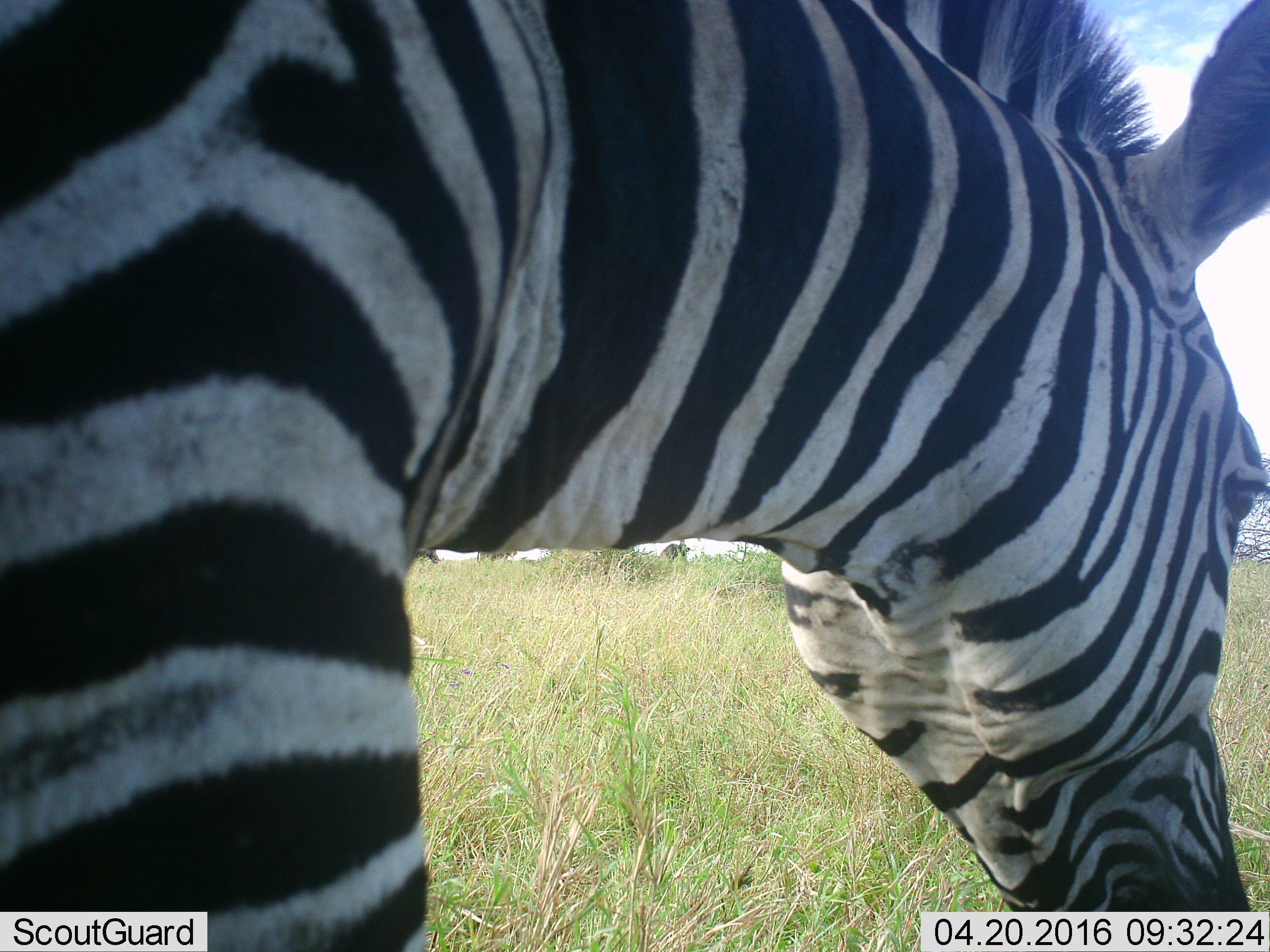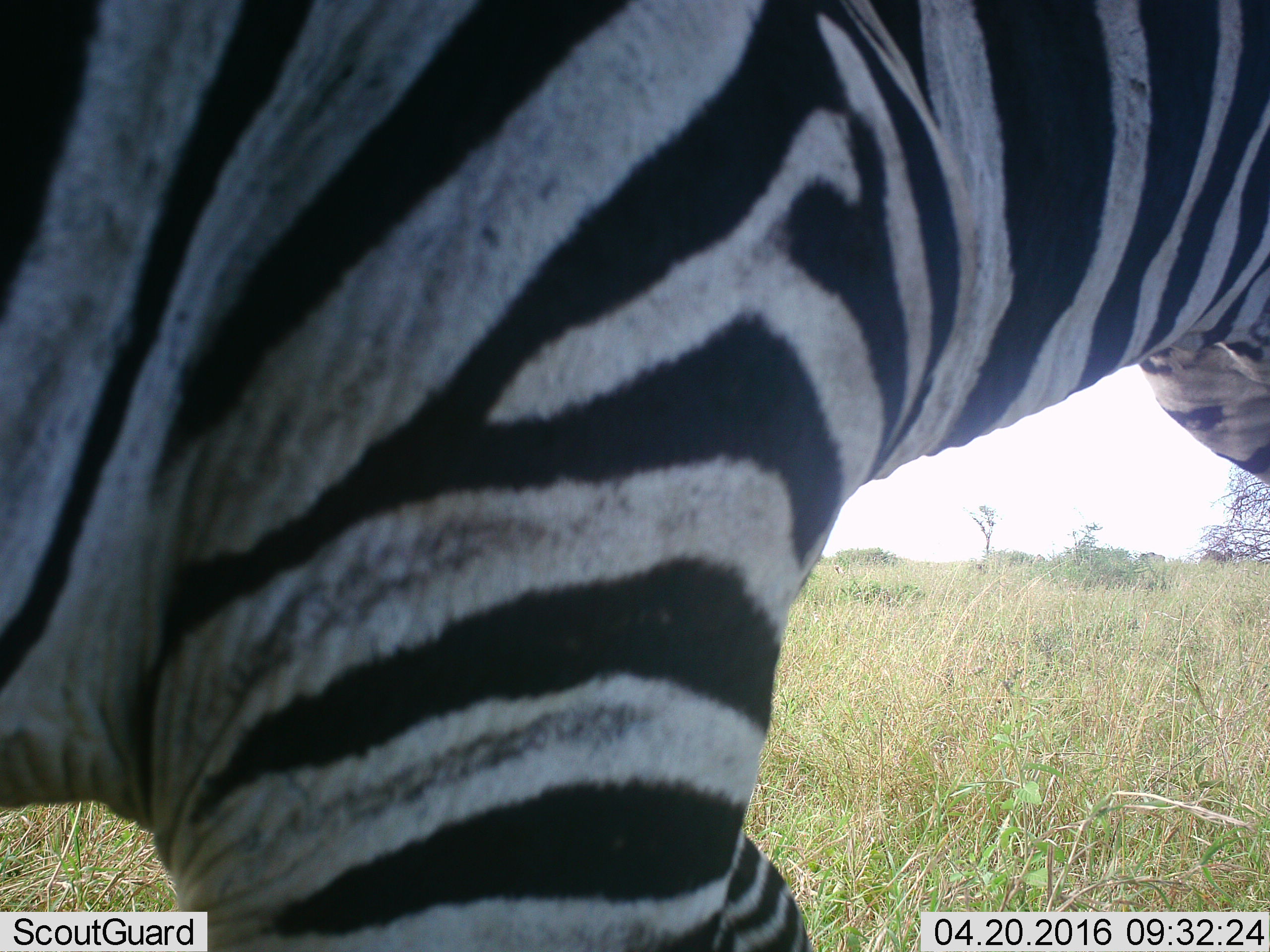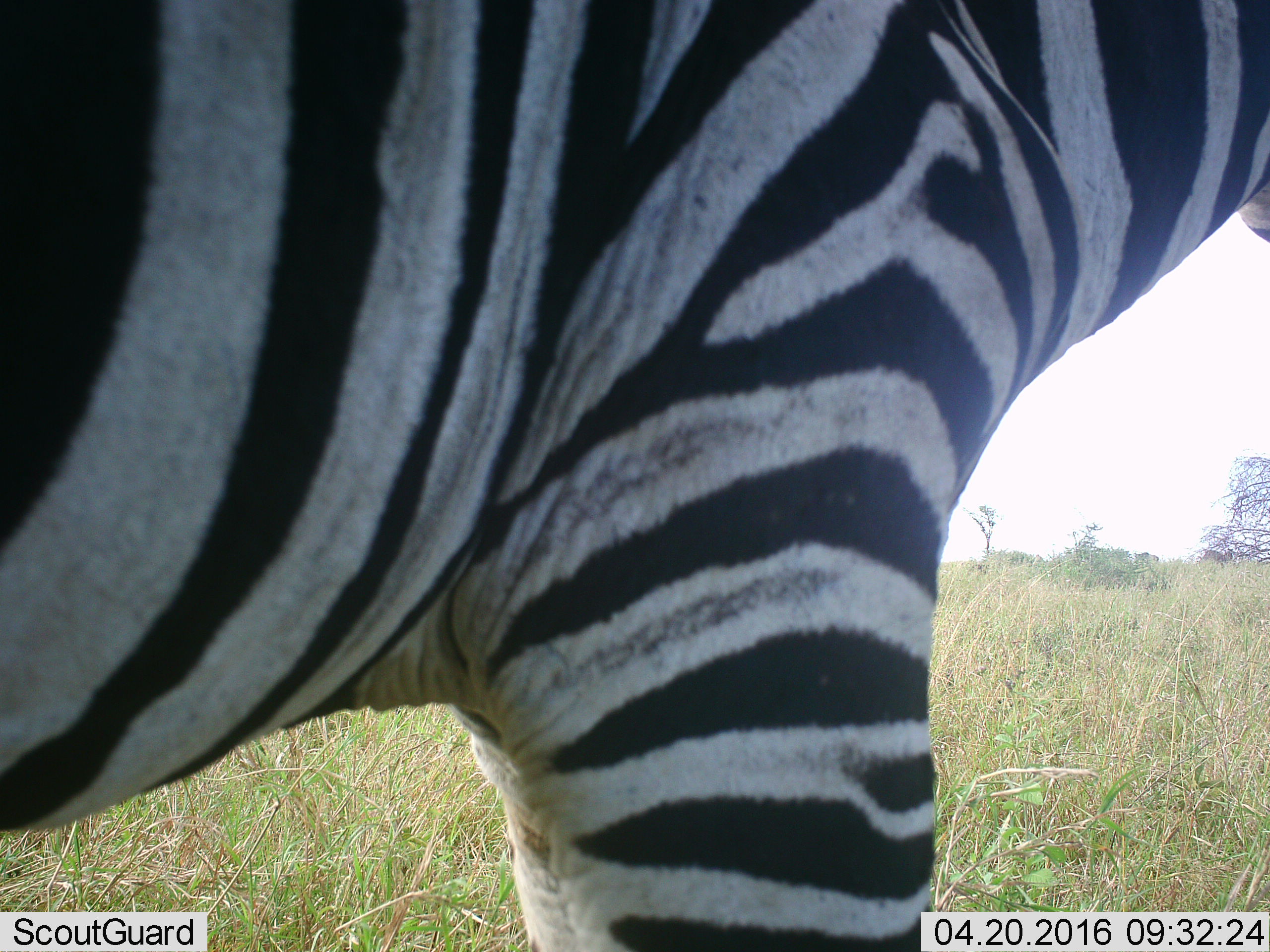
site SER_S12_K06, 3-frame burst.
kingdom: Animalia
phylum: Chordata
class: Mammalia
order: Perissodactyla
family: Equidae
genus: Equus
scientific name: Equus quagga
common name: plains zebra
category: zebraplains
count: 1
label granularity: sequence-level